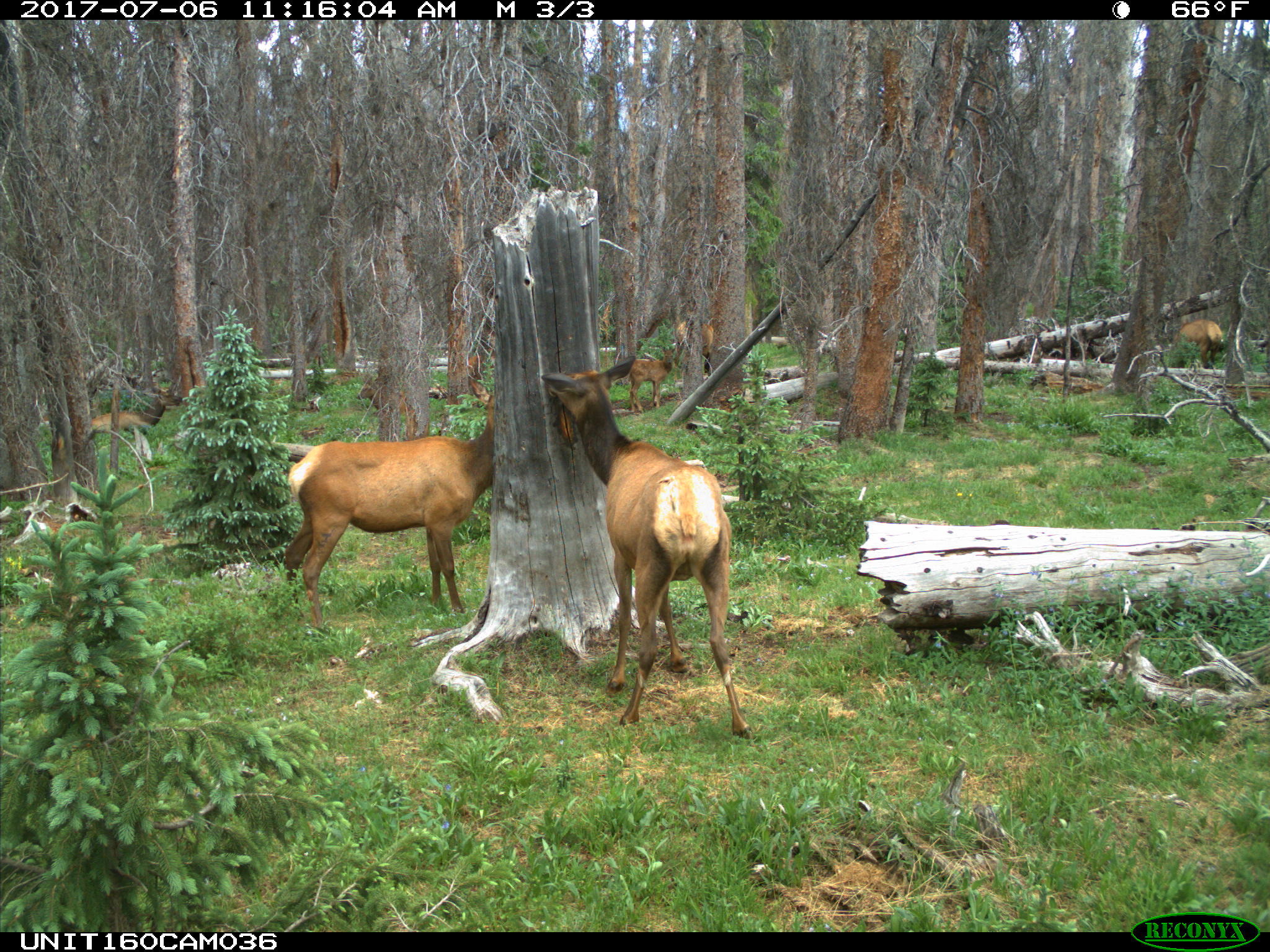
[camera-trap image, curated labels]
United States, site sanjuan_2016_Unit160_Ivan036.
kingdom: Animalia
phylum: Chordata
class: Mammalia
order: Artiodactyla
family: Cervidae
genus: Cervus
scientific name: Cervus elaphus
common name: red deer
Cervus elaphus (red deer).